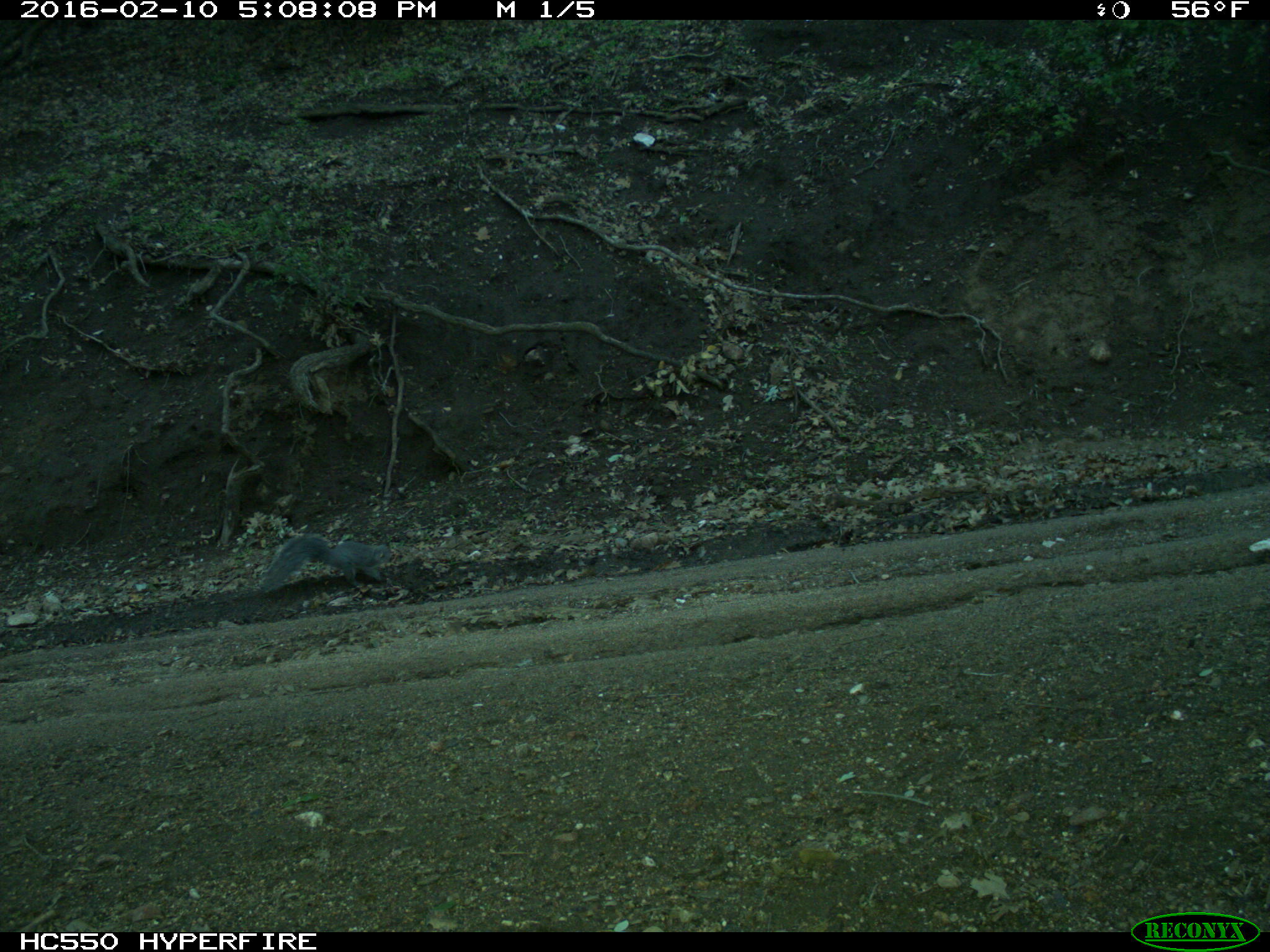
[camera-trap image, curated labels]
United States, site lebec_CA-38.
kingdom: Animalia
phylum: Chordata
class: Mammalia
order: Rodentia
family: Sciuridae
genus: Sciurus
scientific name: Sciurus carolinensis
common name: eastern gray squirrel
Sciurus carolinensis (eastern gray squirrel).